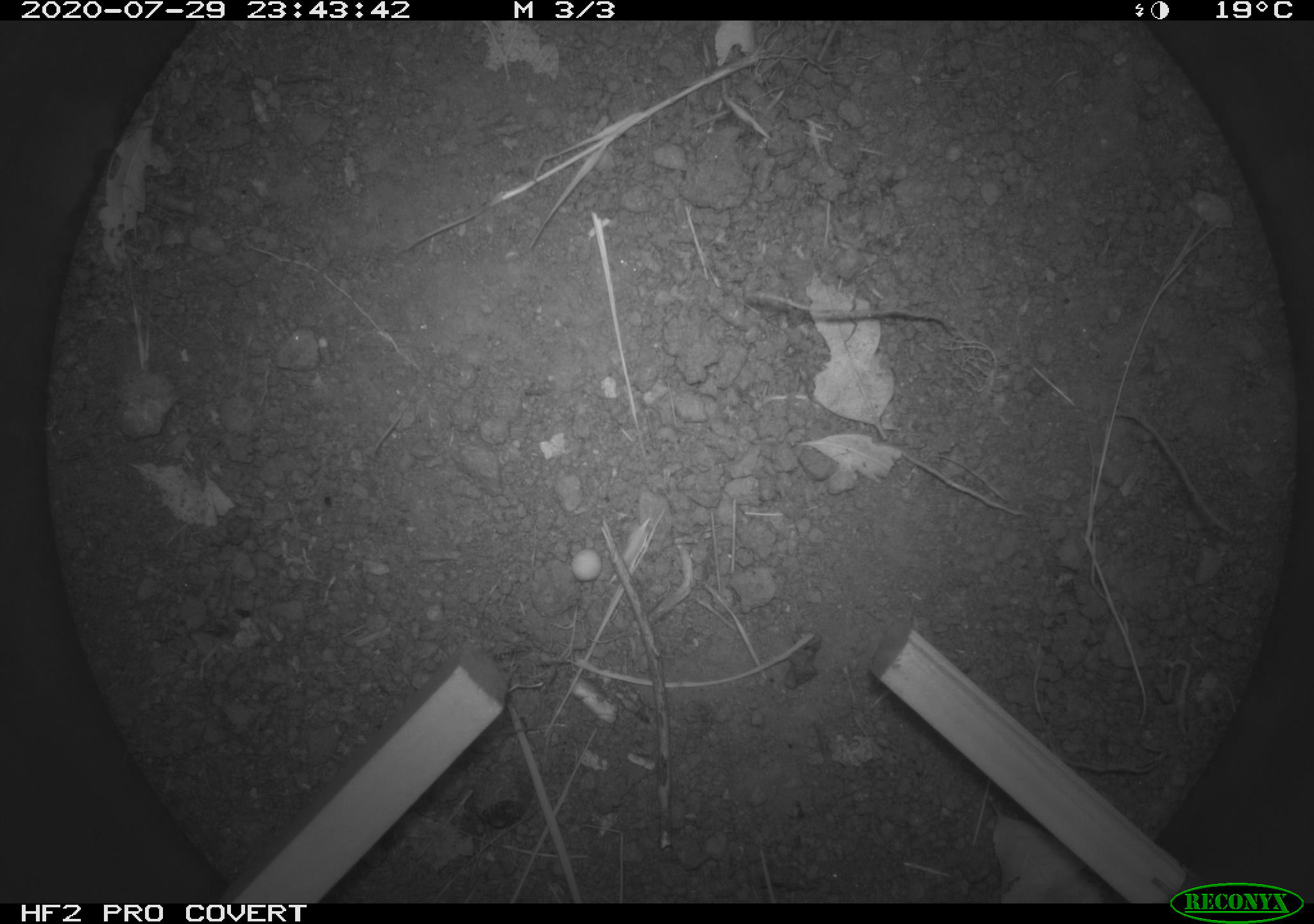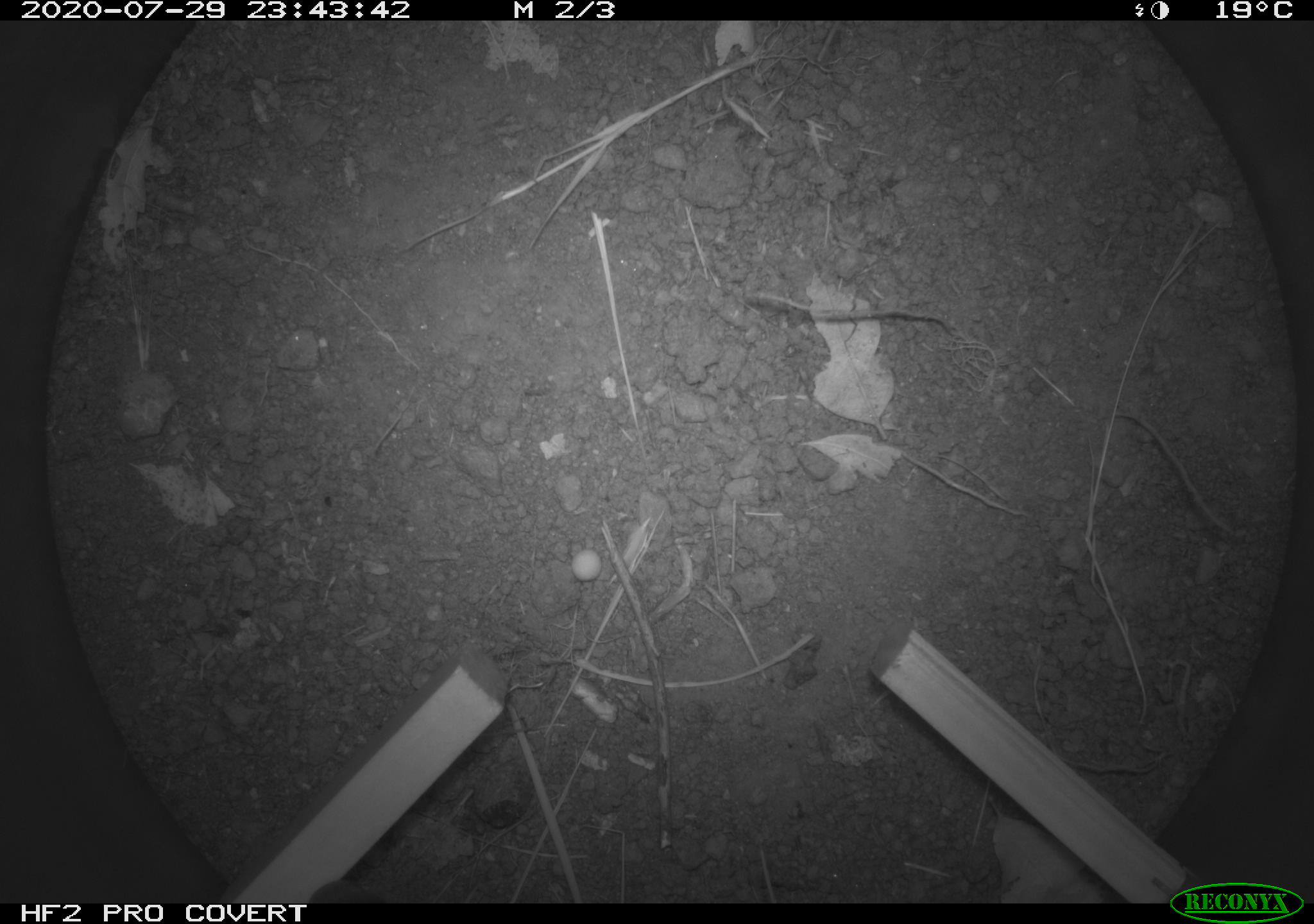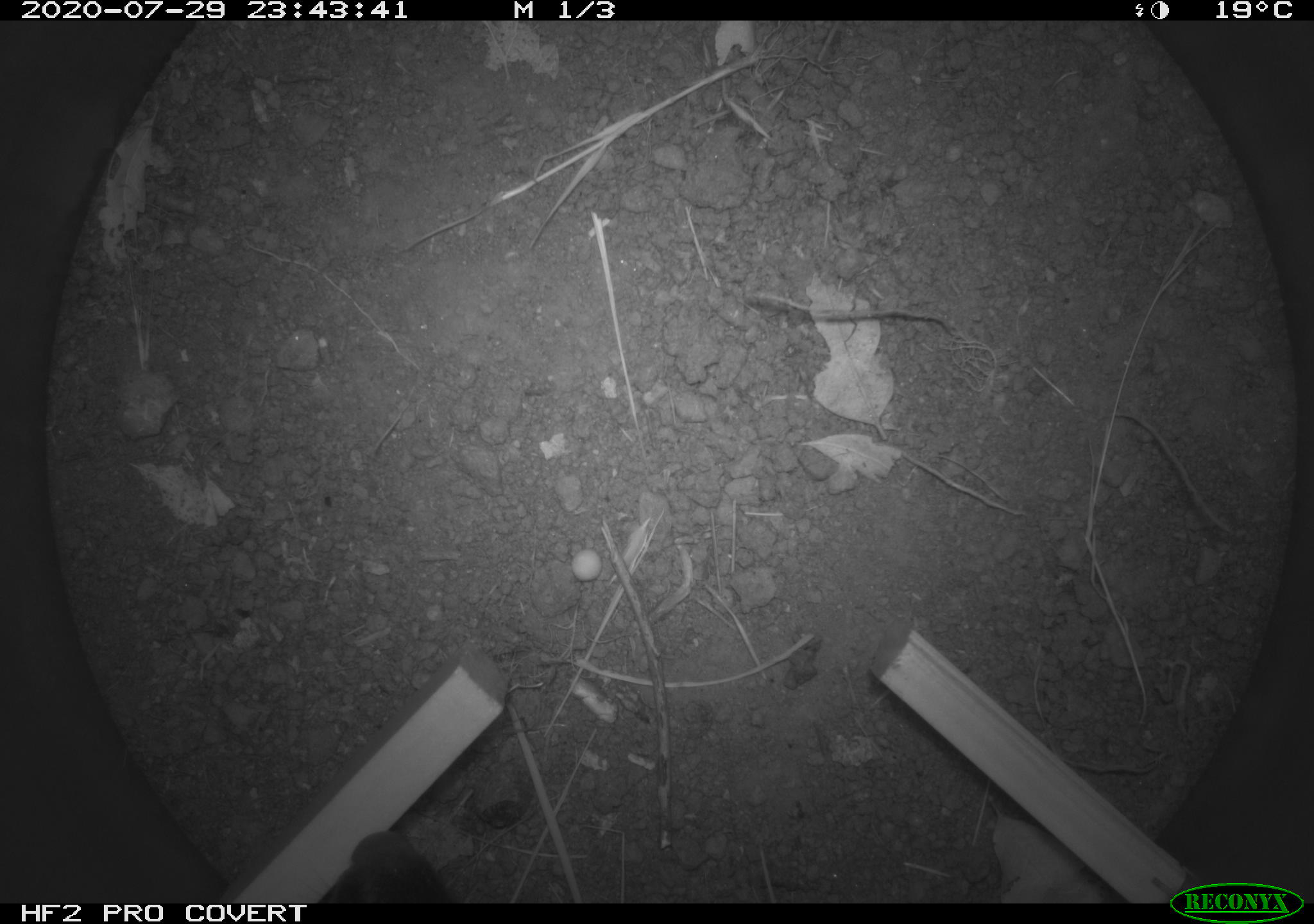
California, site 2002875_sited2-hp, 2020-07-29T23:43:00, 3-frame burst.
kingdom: Animalia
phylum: Chordata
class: Mammalia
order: Carnivora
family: Mephitidae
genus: Mephitis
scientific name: Mephitis mephitis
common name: striped skunk